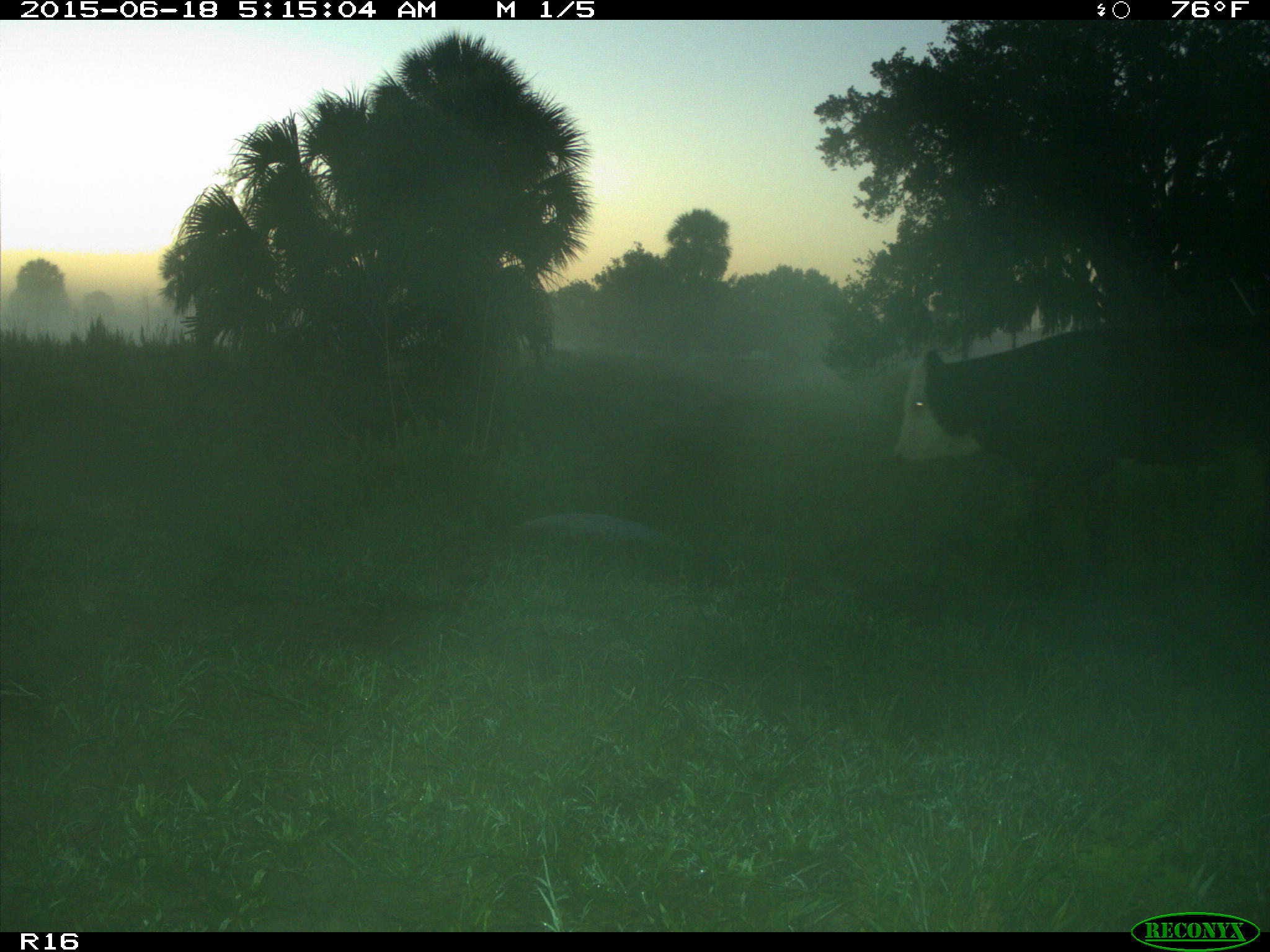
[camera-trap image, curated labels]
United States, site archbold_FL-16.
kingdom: Animalia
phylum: Chordata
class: Mammalia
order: Artiodactyla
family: Bovidae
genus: Bos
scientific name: Bos taurus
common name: domestic cow